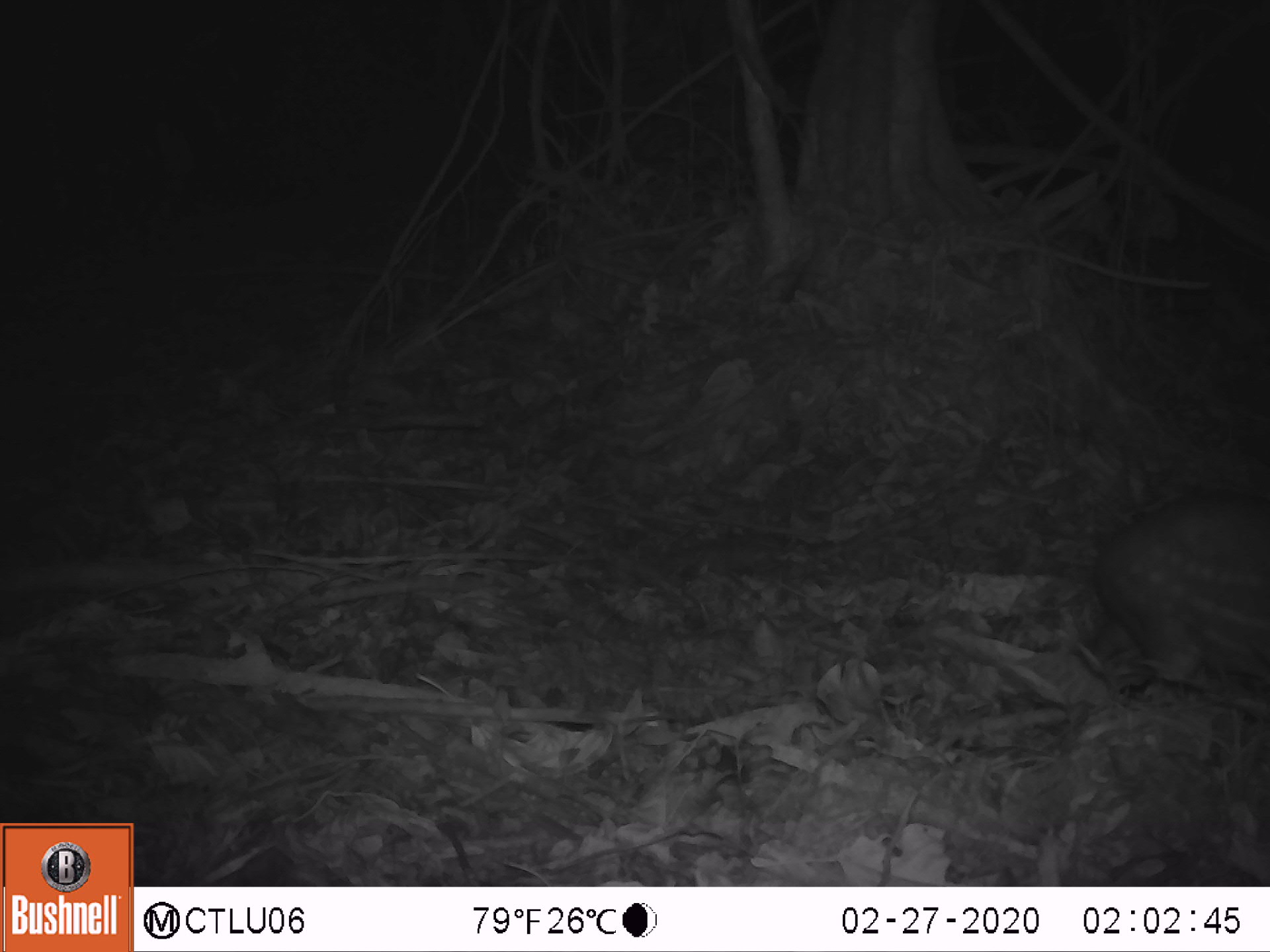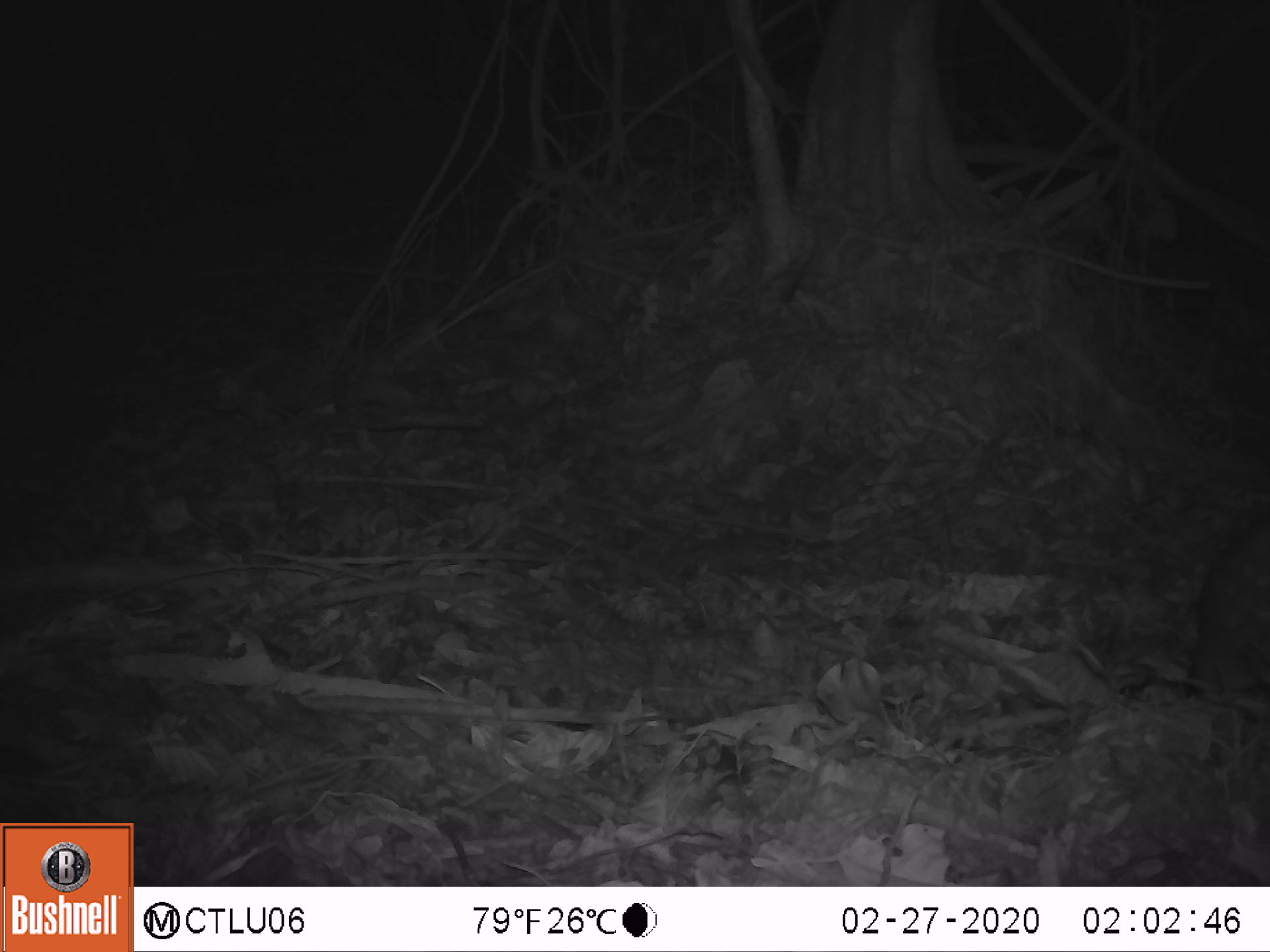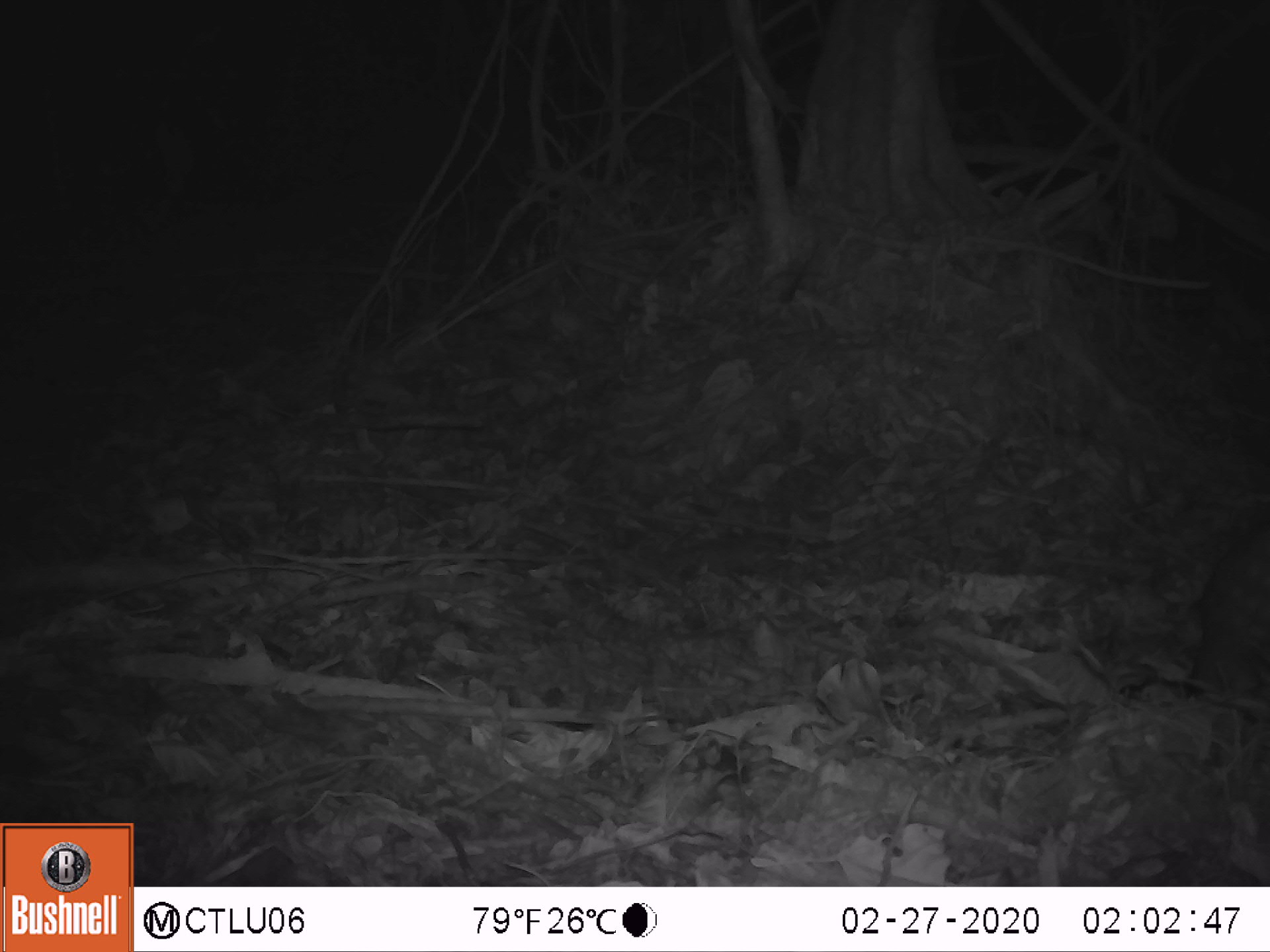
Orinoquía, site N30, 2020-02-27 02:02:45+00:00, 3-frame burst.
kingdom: Animalia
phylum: Chordata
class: Mammalia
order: Rodentia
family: Cuniculidae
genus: Cuniculus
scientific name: Cuniculus paca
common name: spotted paca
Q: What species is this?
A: Spotted paca (Cuniculus paca).